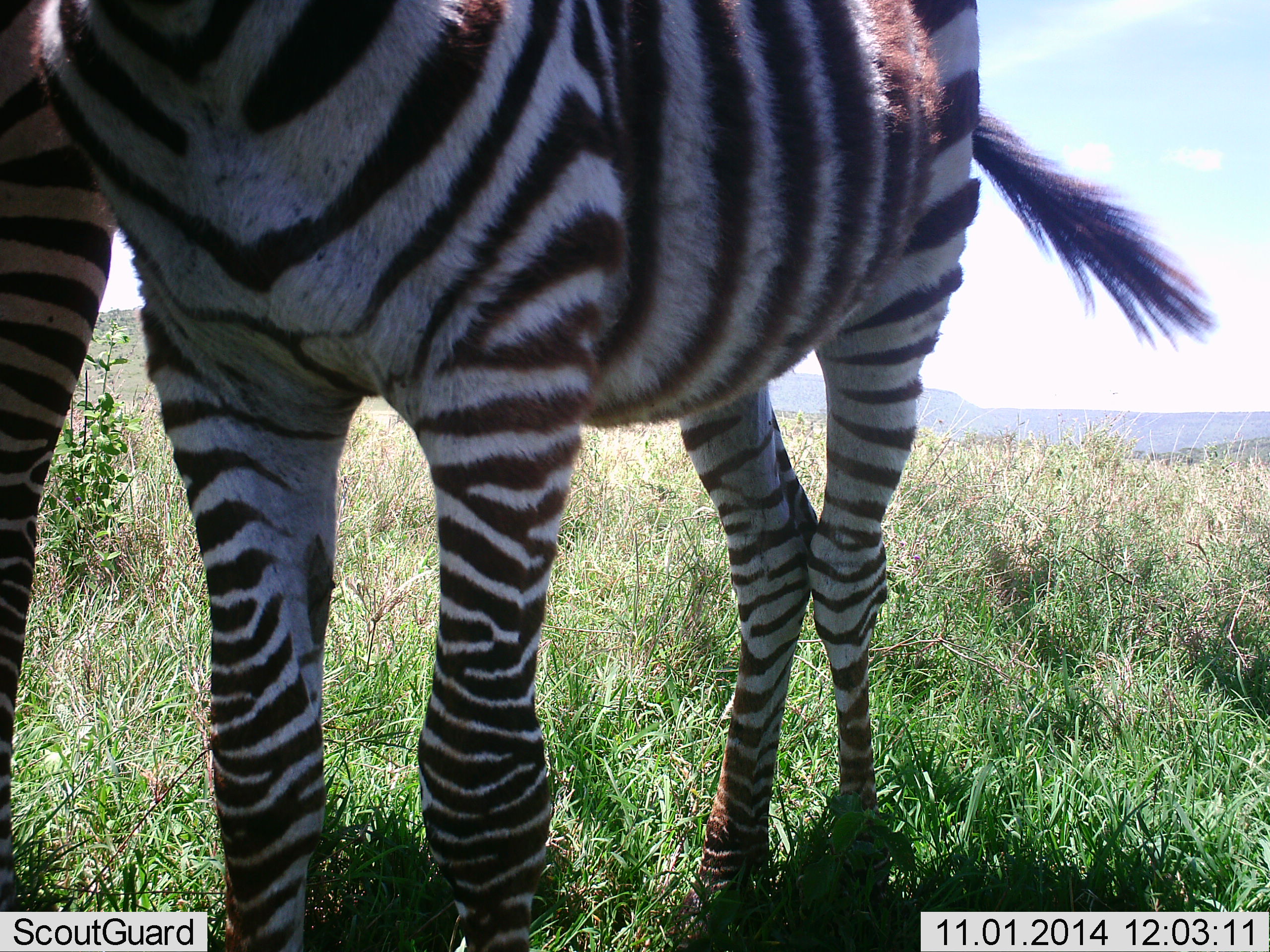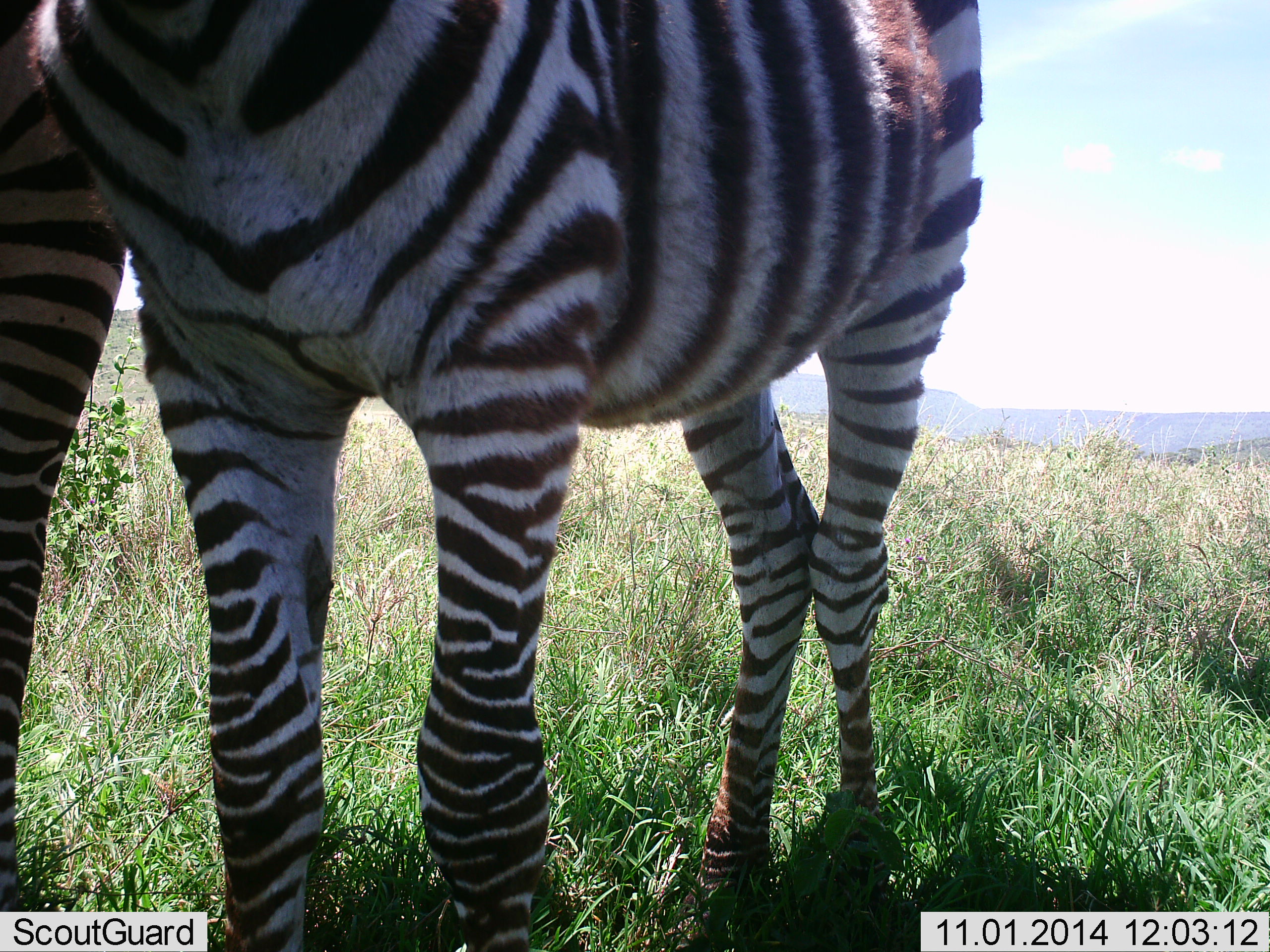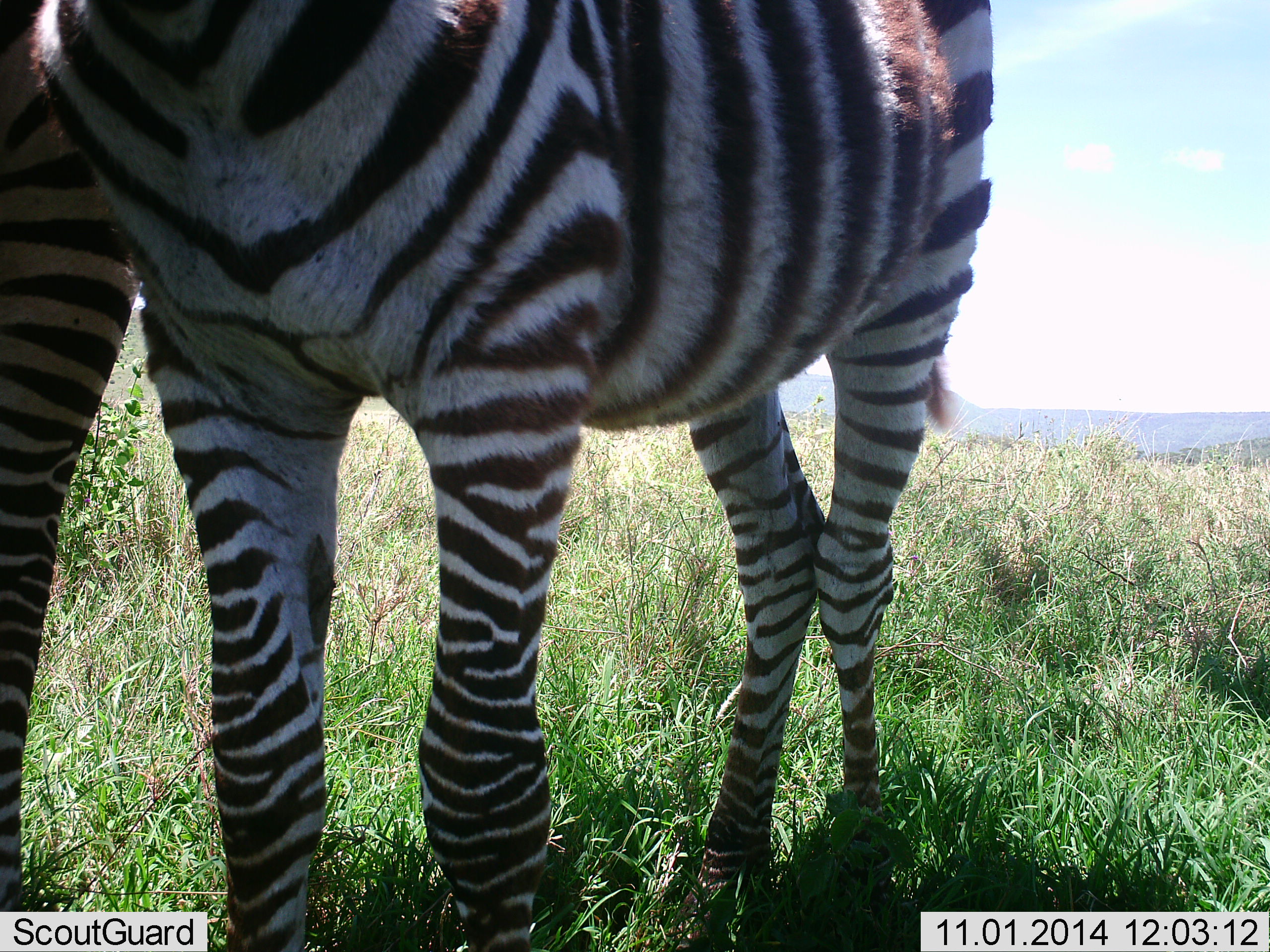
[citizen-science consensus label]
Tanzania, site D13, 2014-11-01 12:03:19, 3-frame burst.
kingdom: Animalia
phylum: Chordata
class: Mammalia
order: Perissodactyla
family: Equidae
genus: Equus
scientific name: Equus quagga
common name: plains zebra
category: zebra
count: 2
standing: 100%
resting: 0%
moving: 0%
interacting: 10%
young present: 30%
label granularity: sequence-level